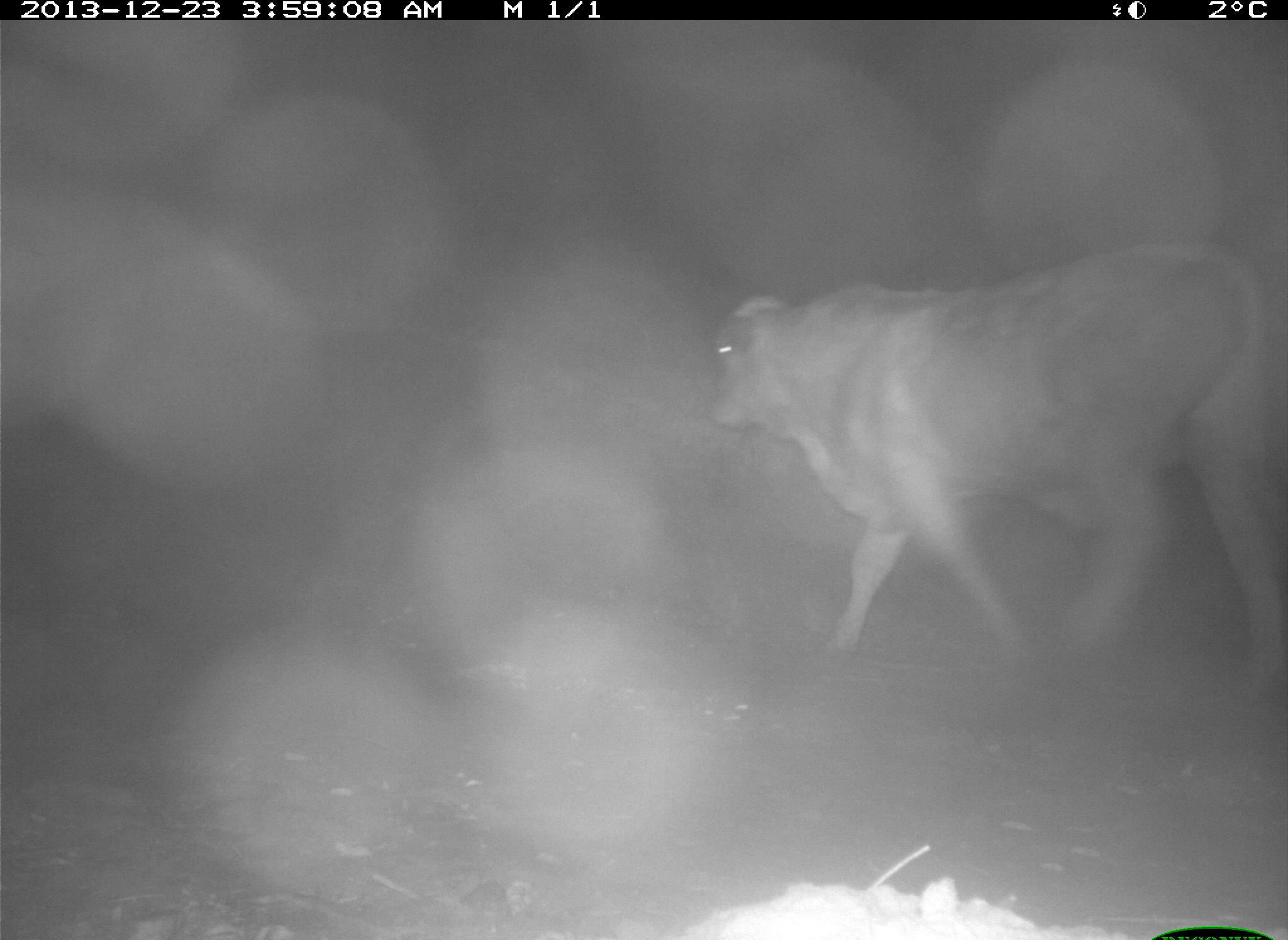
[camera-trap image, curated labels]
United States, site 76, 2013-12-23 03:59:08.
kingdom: Animalia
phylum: Chordata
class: Mammalia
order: Artiodactyla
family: Bovidae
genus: Bos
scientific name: Bos taurus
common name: cow